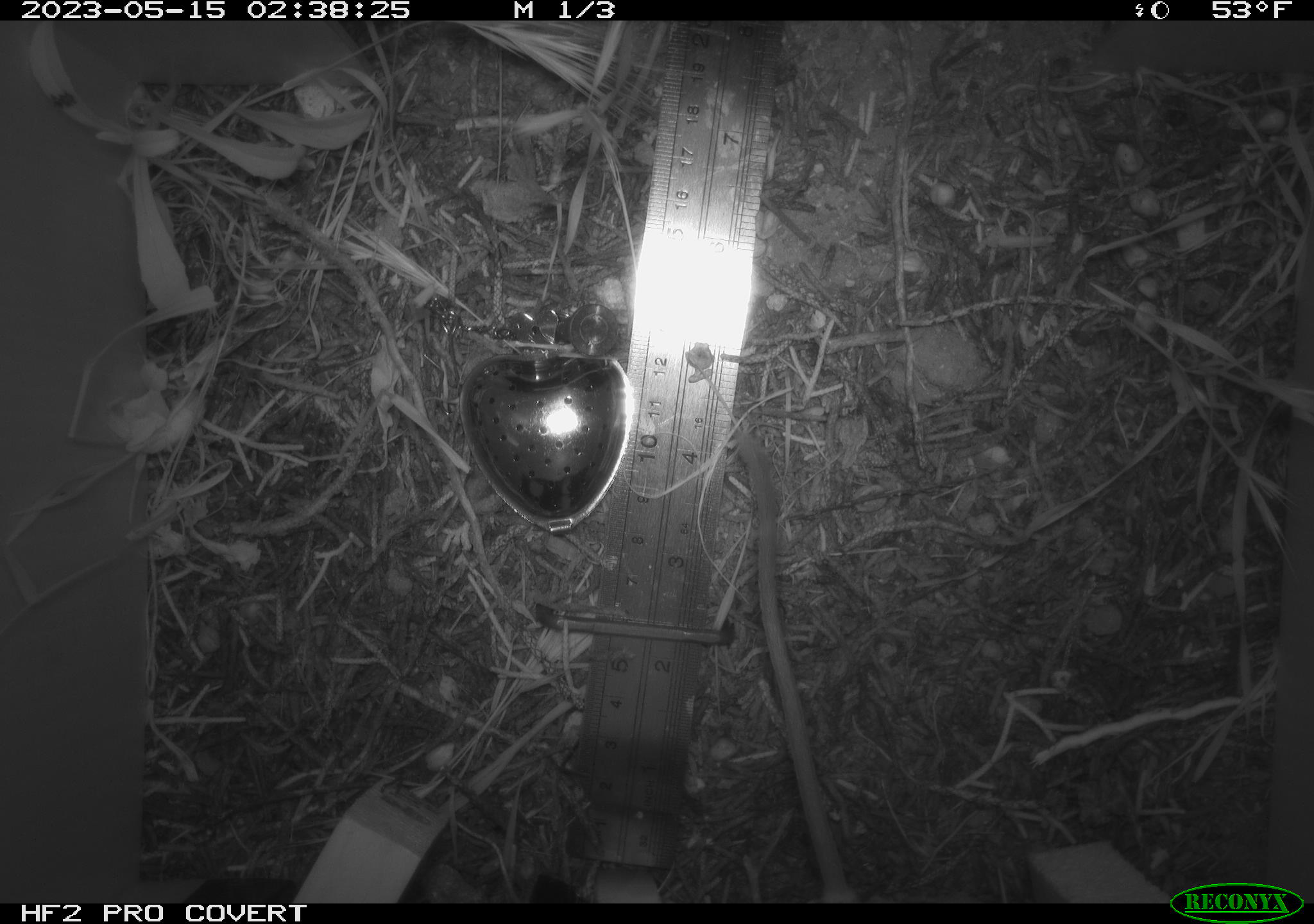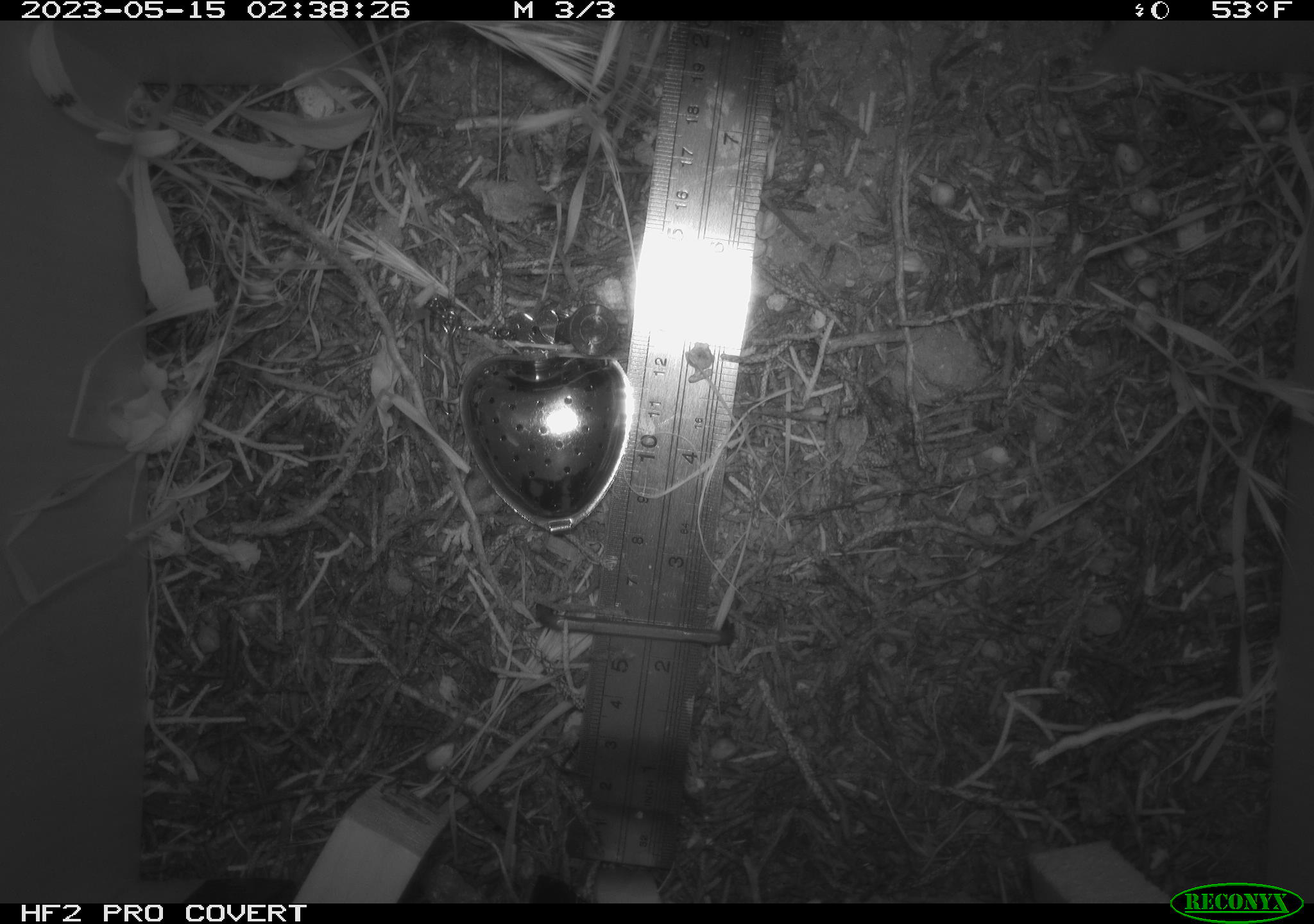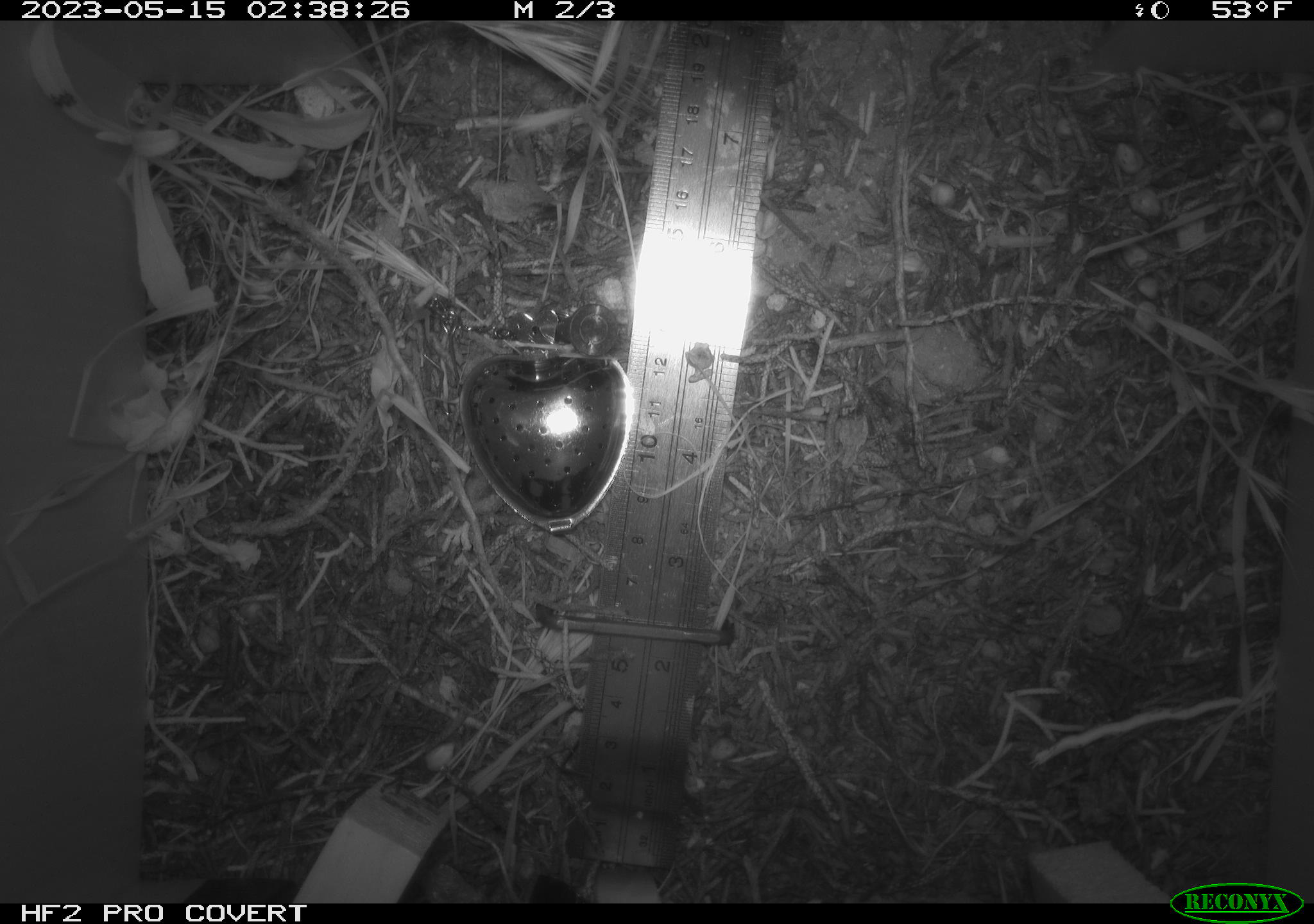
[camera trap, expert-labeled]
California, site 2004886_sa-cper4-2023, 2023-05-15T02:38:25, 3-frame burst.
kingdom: Animalia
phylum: Chordata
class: Mammalia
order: Rodentia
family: Heteromyidae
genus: Dipodomys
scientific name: Dipodomys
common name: kangaroo rats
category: dipodomys species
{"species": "dipodomys species (kangaroo rats) (Dipodomys)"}